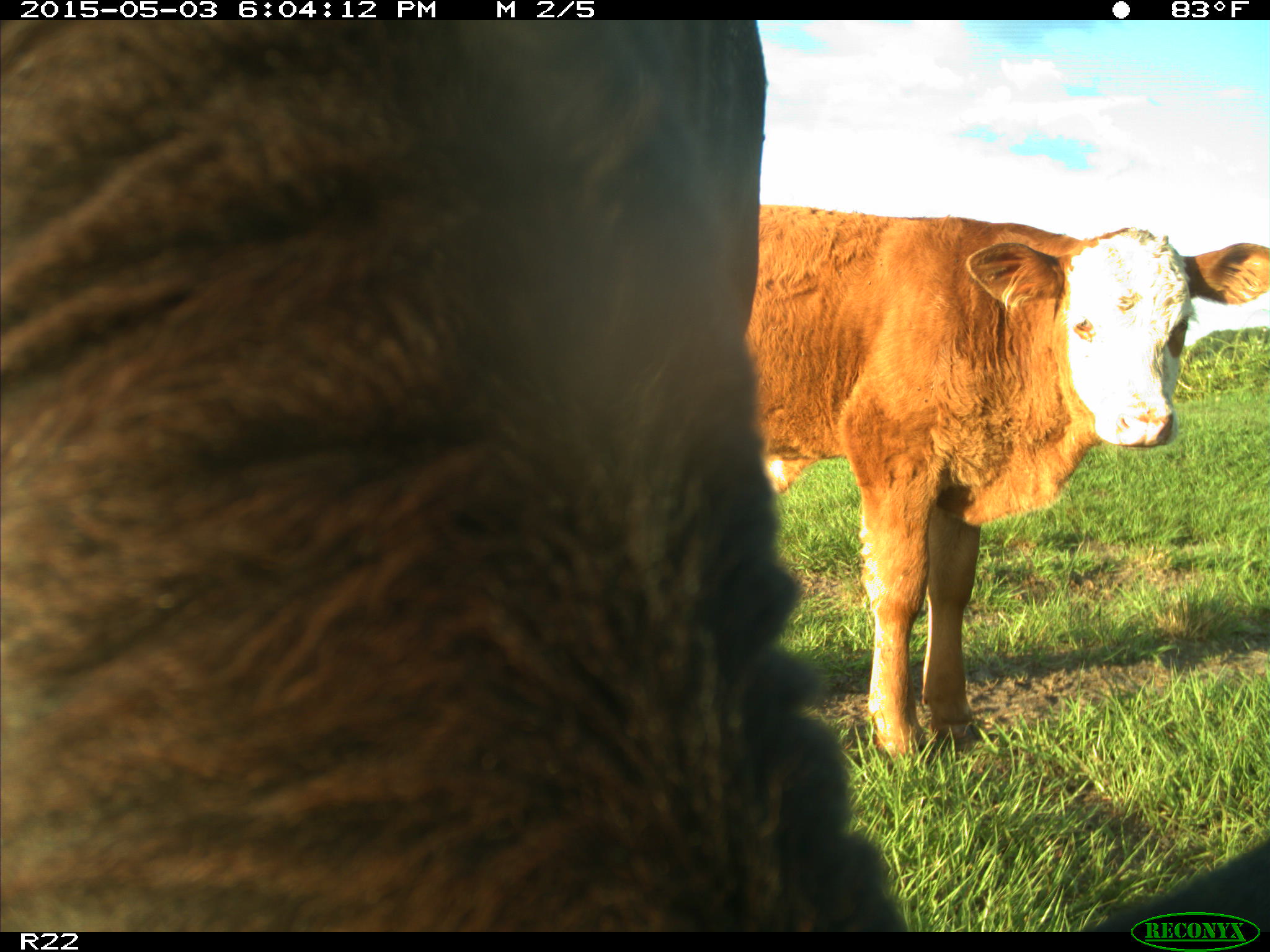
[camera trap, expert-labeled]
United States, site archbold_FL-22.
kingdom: Animalia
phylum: Chordata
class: Mammalia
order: Artiodactyla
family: Bovidae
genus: Bos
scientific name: Bos taurus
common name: domestic cow